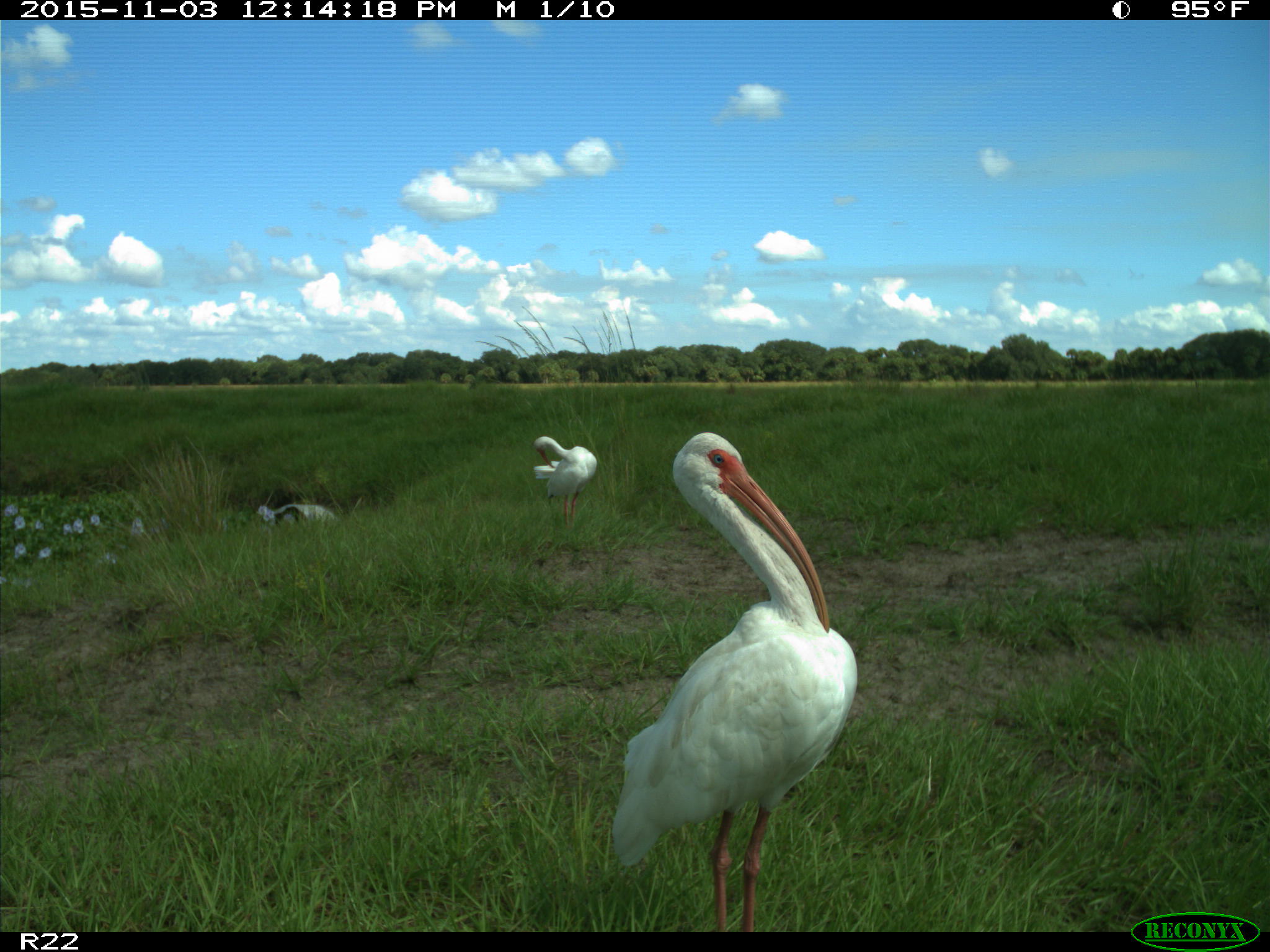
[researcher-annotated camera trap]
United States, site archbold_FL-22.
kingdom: Animalia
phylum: Chordata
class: Aves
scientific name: Aves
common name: birds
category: unidentified bird